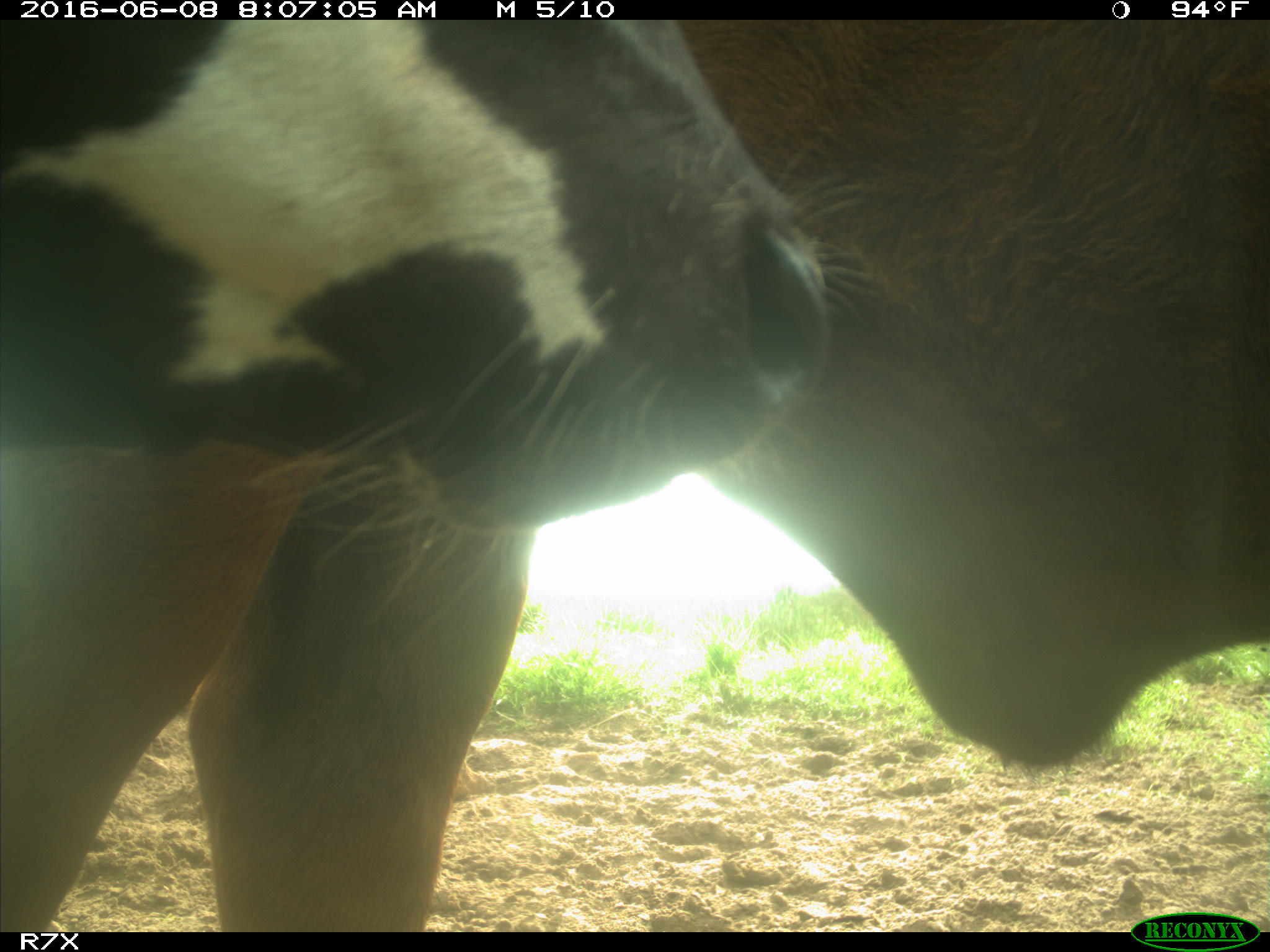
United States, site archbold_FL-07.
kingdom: Animalia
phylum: Chordata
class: Mammalia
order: Artiodactyla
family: Bovidae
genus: Bos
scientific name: Bos taurus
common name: domestic cow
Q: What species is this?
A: Bos taurus (domestic cow).